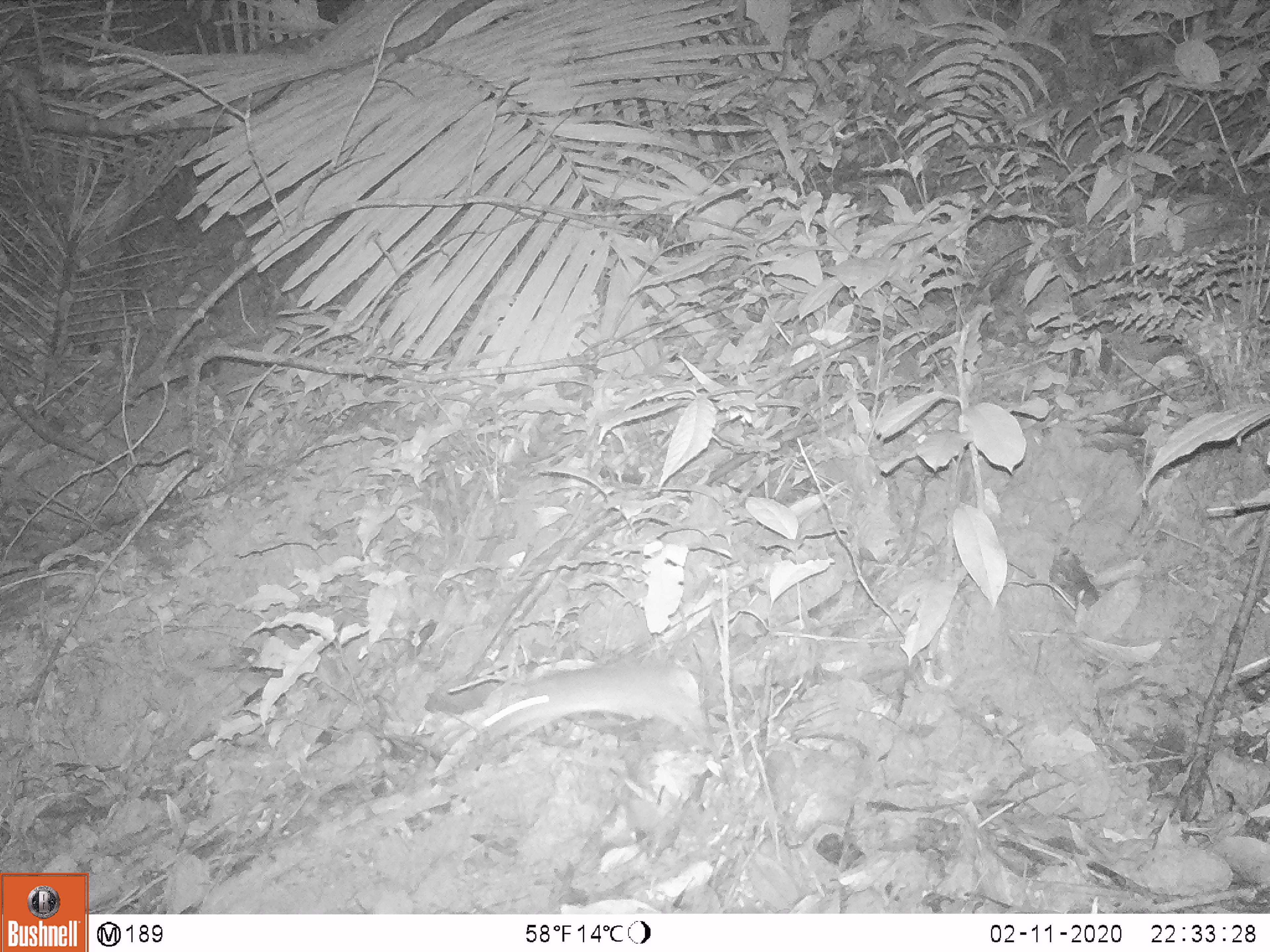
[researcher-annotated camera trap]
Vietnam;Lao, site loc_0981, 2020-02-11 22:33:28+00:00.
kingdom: Animalia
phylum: Chordata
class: Mammalia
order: Rodentia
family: Muridae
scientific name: Muridae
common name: old-world mice and rats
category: unidentified murid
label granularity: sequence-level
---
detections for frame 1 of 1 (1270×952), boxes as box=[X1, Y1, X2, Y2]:
unidentified murid: box=[482, 661, 708, 754]